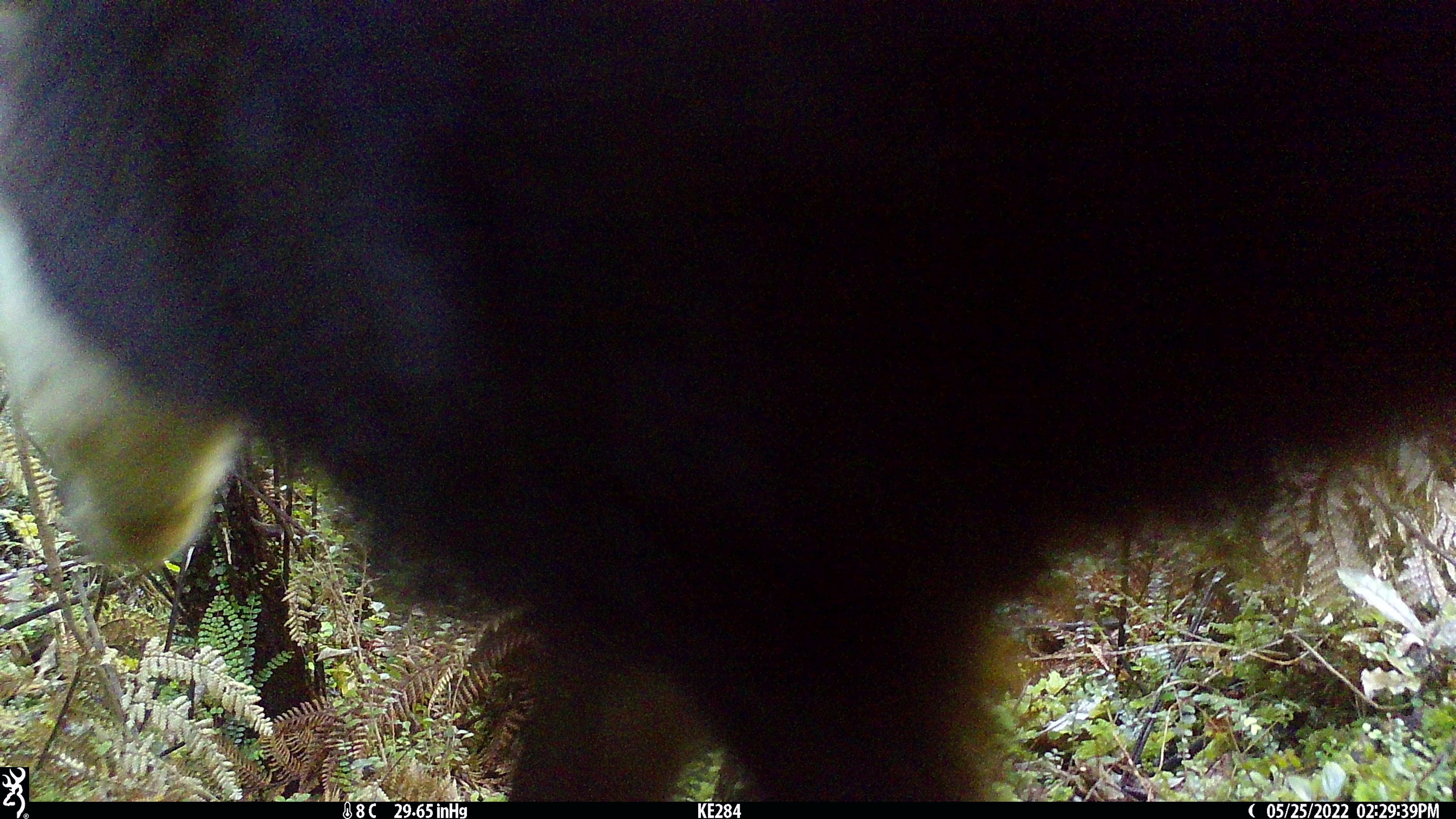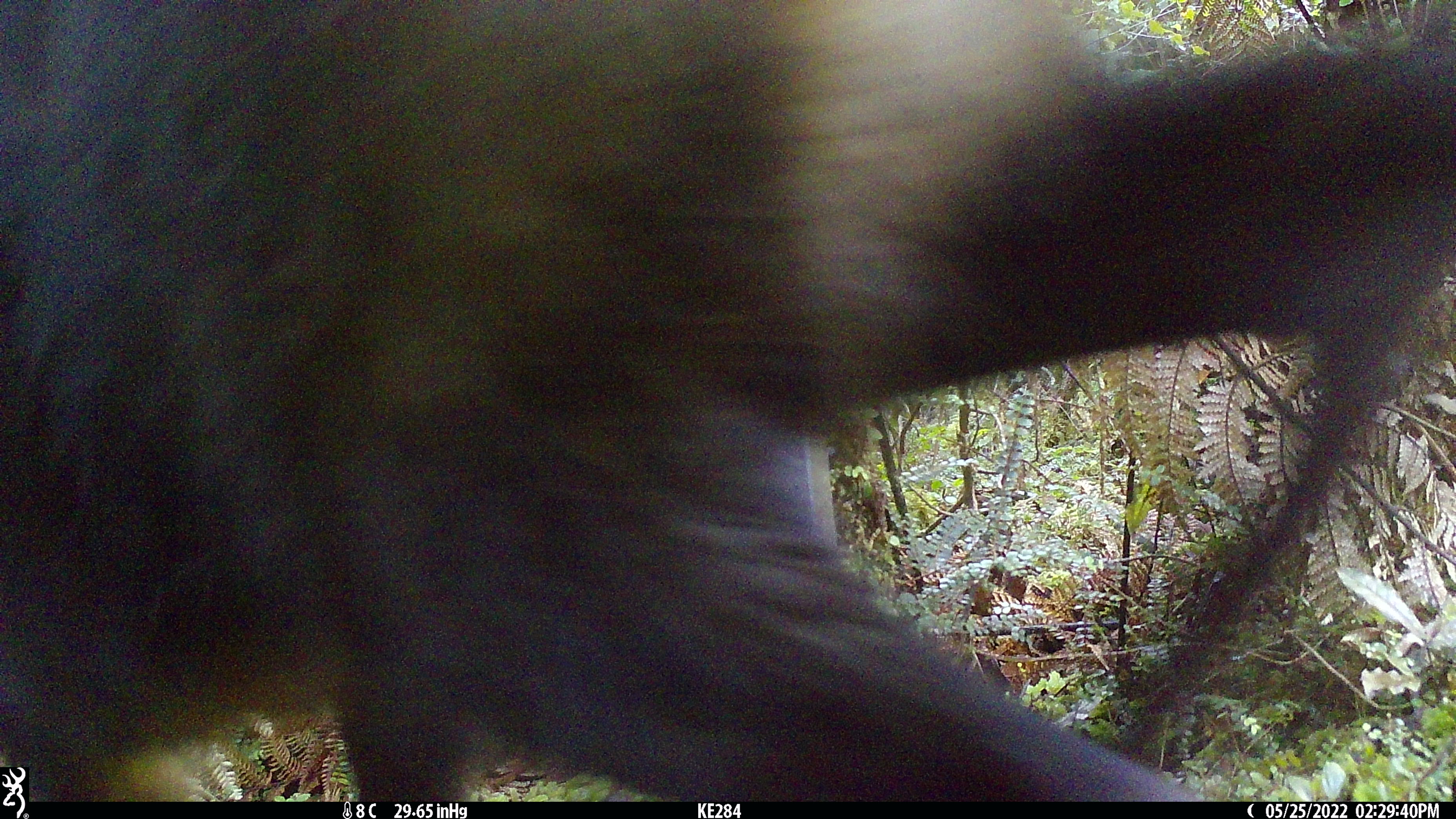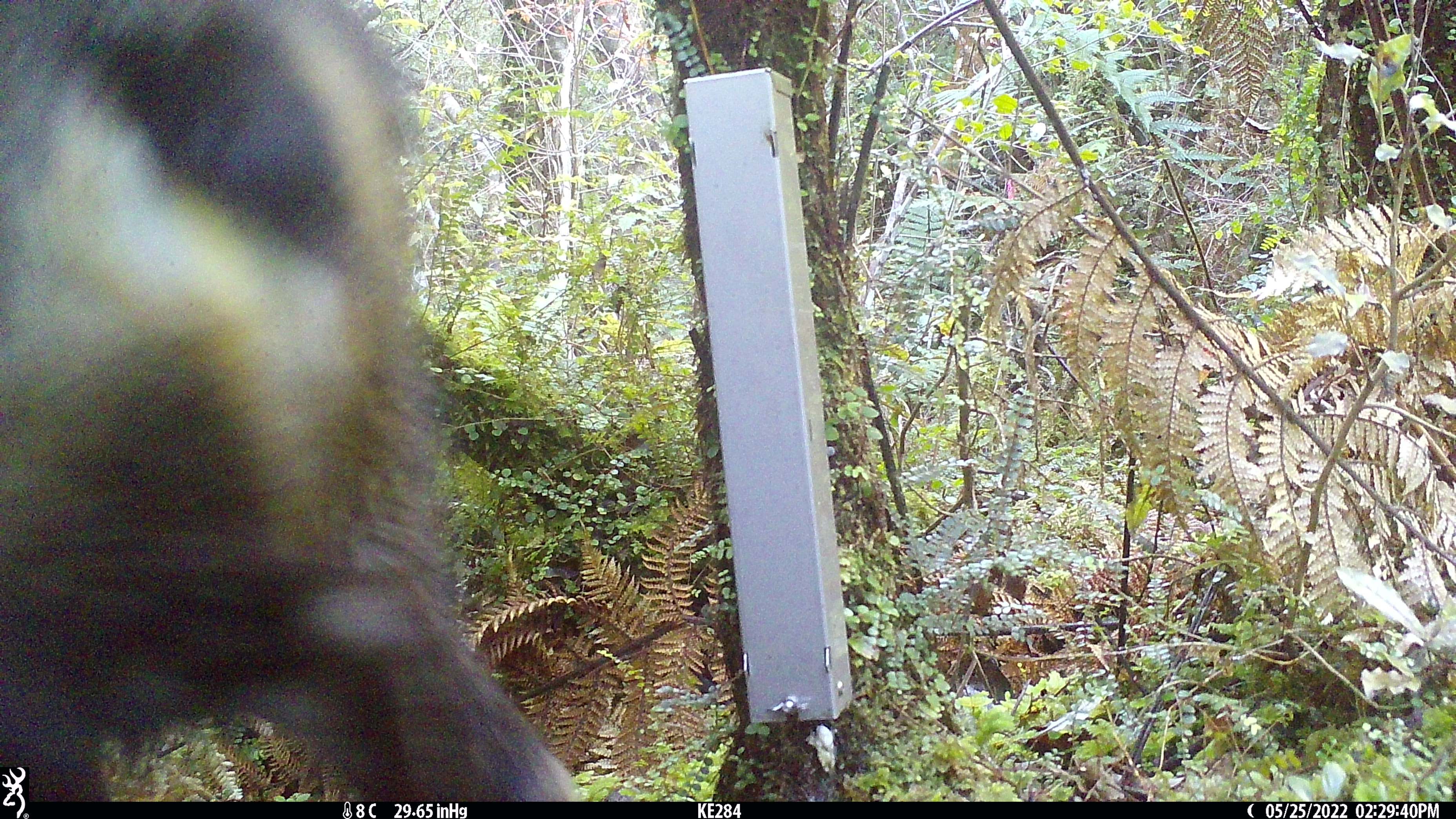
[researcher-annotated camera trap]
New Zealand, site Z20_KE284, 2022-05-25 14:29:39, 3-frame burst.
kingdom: Animalia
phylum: Chordata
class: Mammalia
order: Artiodactyla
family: Bovidae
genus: Rupicapra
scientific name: Rupicapra rupicapra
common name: alpine chamois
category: chamois